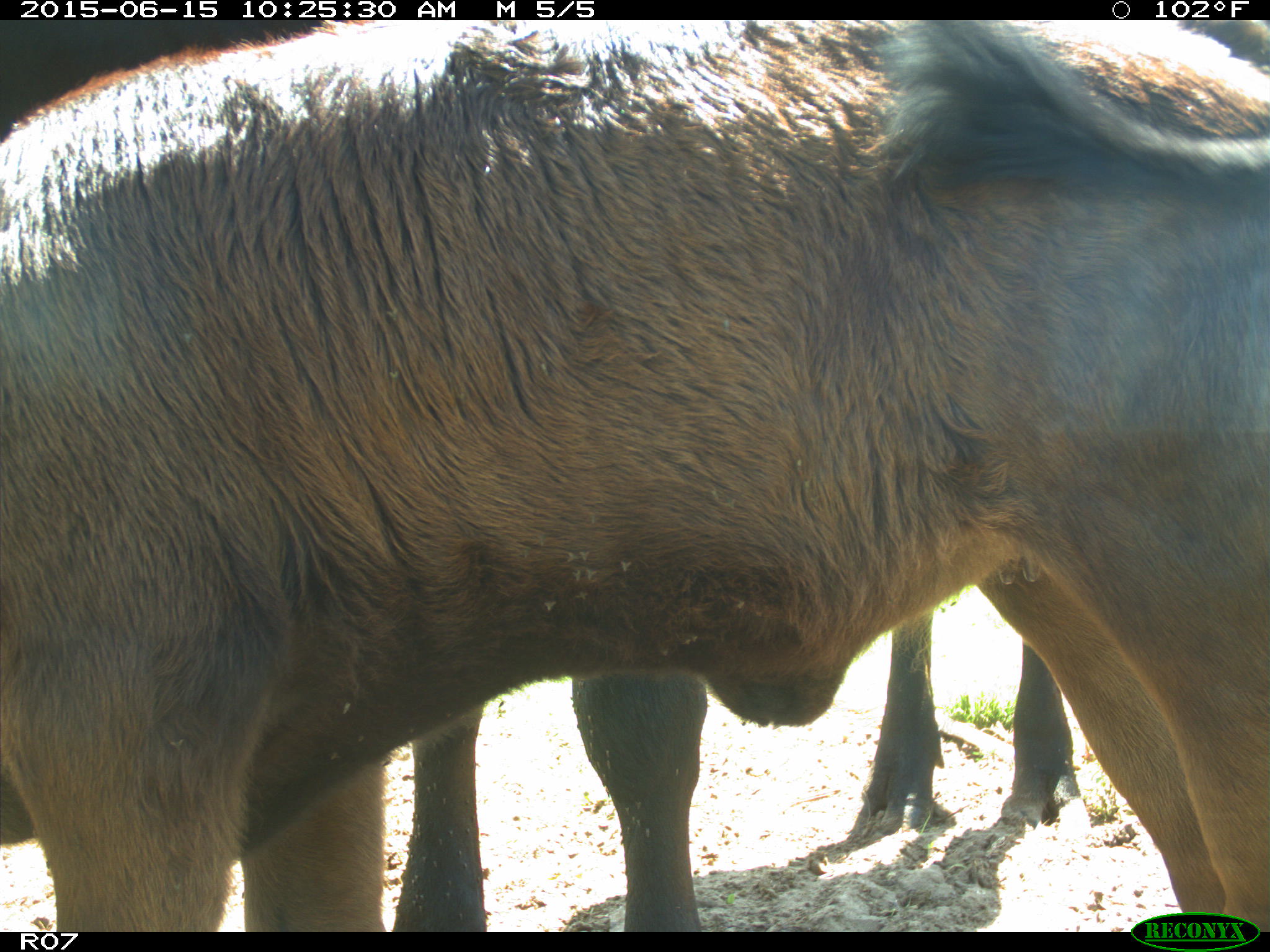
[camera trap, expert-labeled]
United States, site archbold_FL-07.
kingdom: Animalia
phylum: Chordata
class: Mammalia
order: Artiodactyla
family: Bovidae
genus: Bos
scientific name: Bos taurus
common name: domestic cow